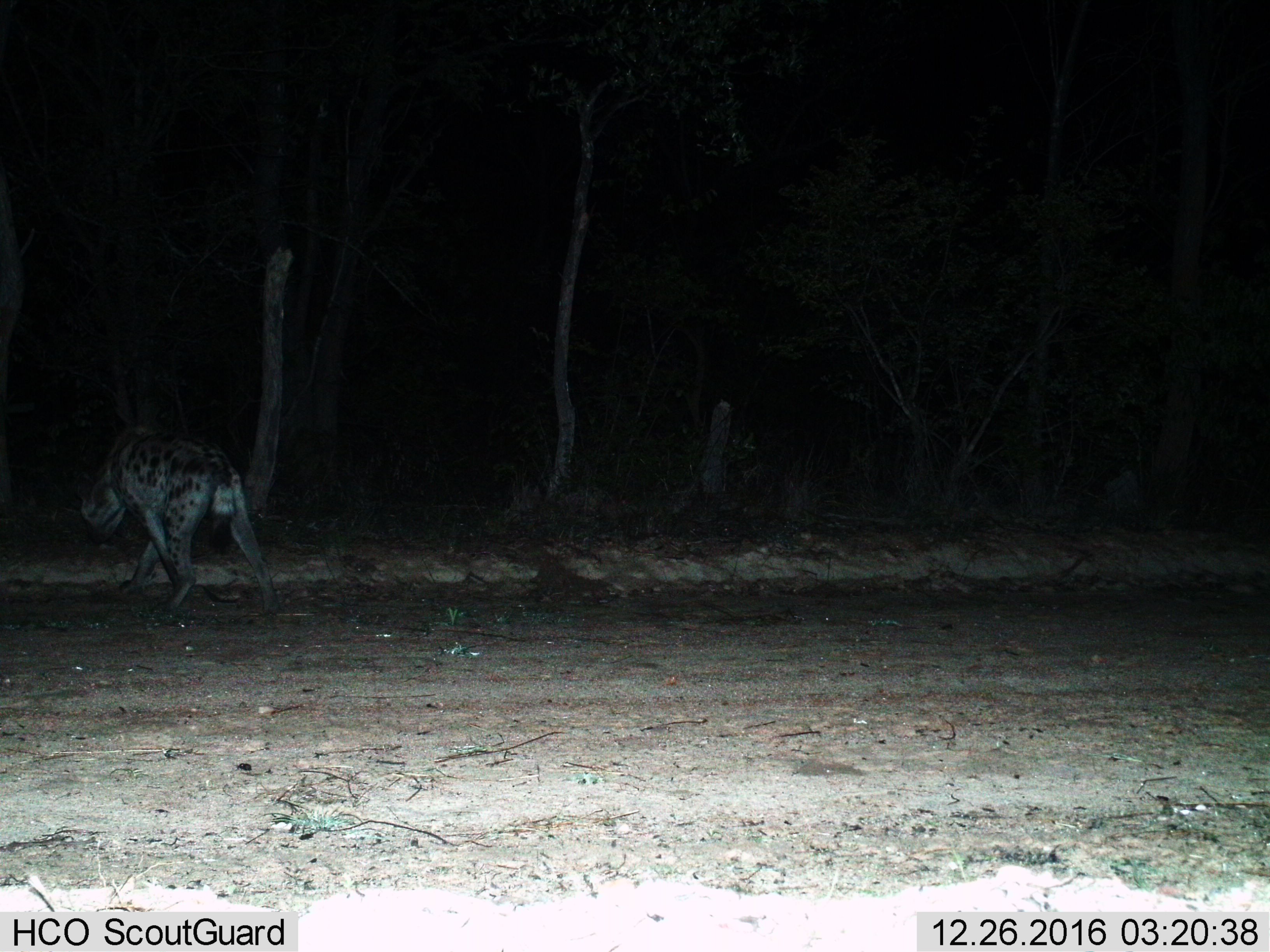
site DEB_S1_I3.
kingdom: Animalia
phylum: Chordata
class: Mammalia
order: Carnivora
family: Hyaenidae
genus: Crocuta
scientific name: Crocuta crocuta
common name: spotted hyena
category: hyenaspotted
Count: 1.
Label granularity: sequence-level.